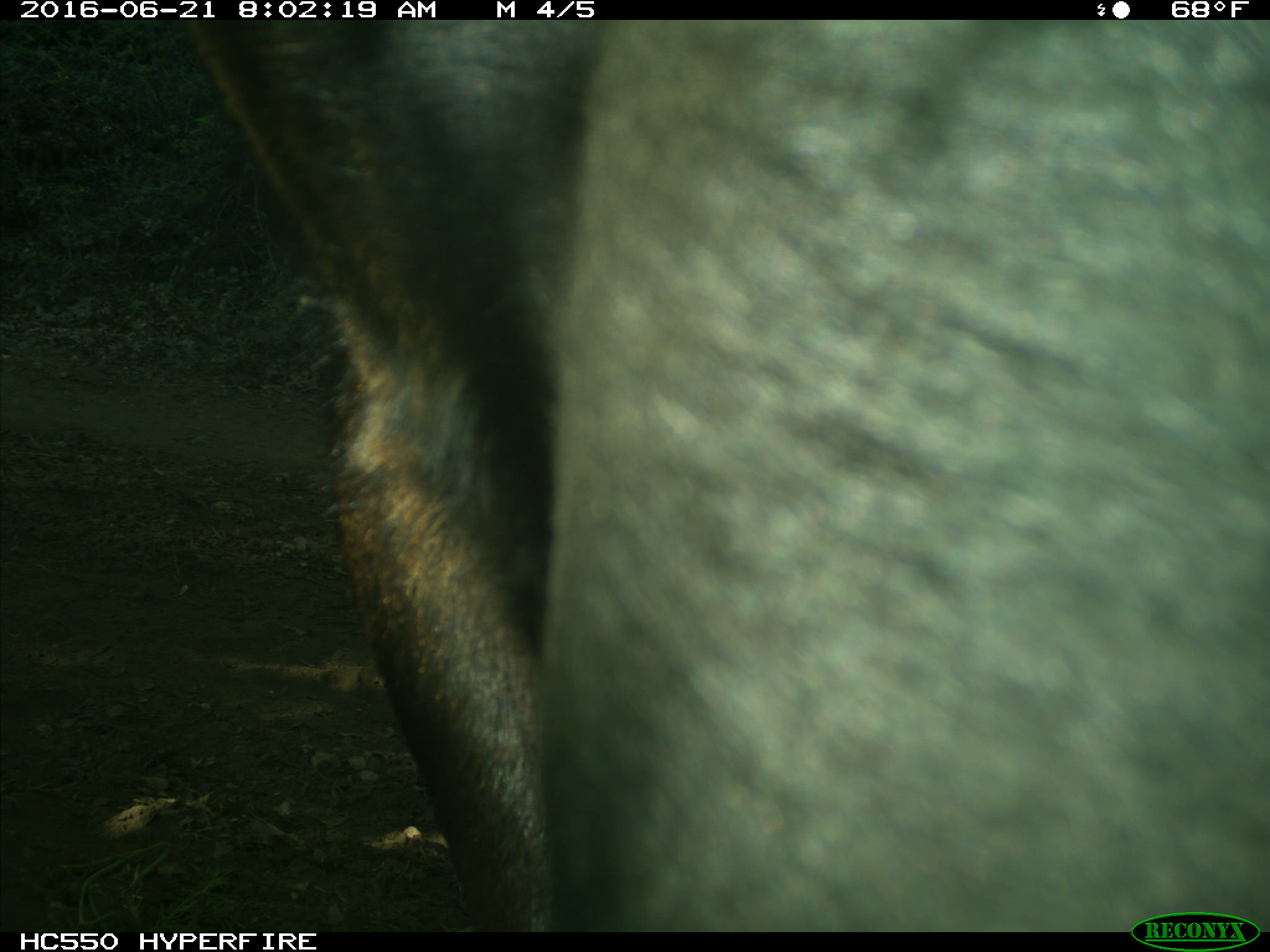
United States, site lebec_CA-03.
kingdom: Animalia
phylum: Chordata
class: Mammalia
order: Artiodactyla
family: Bovidae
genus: Bos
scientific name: Bos taurus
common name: domestic cow